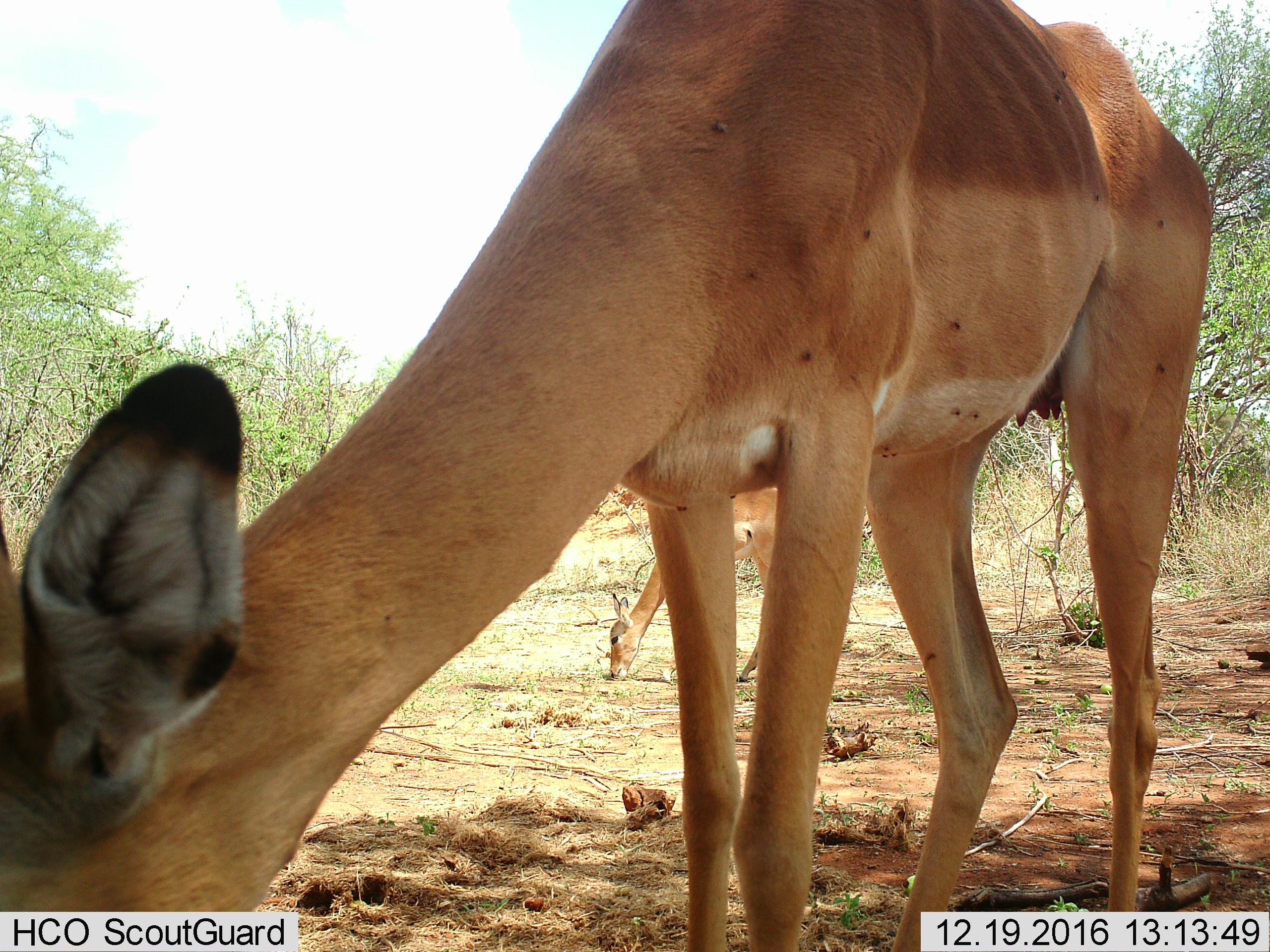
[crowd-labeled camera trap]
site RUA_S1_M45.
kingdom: Animalia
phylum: Chordata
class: Mammalia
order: Artiodactyla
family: Bovidae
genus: Aepyceros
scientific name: Aepyceros melampus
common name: impala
Impala (Aepyceros melampus), count 2. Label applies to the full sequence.